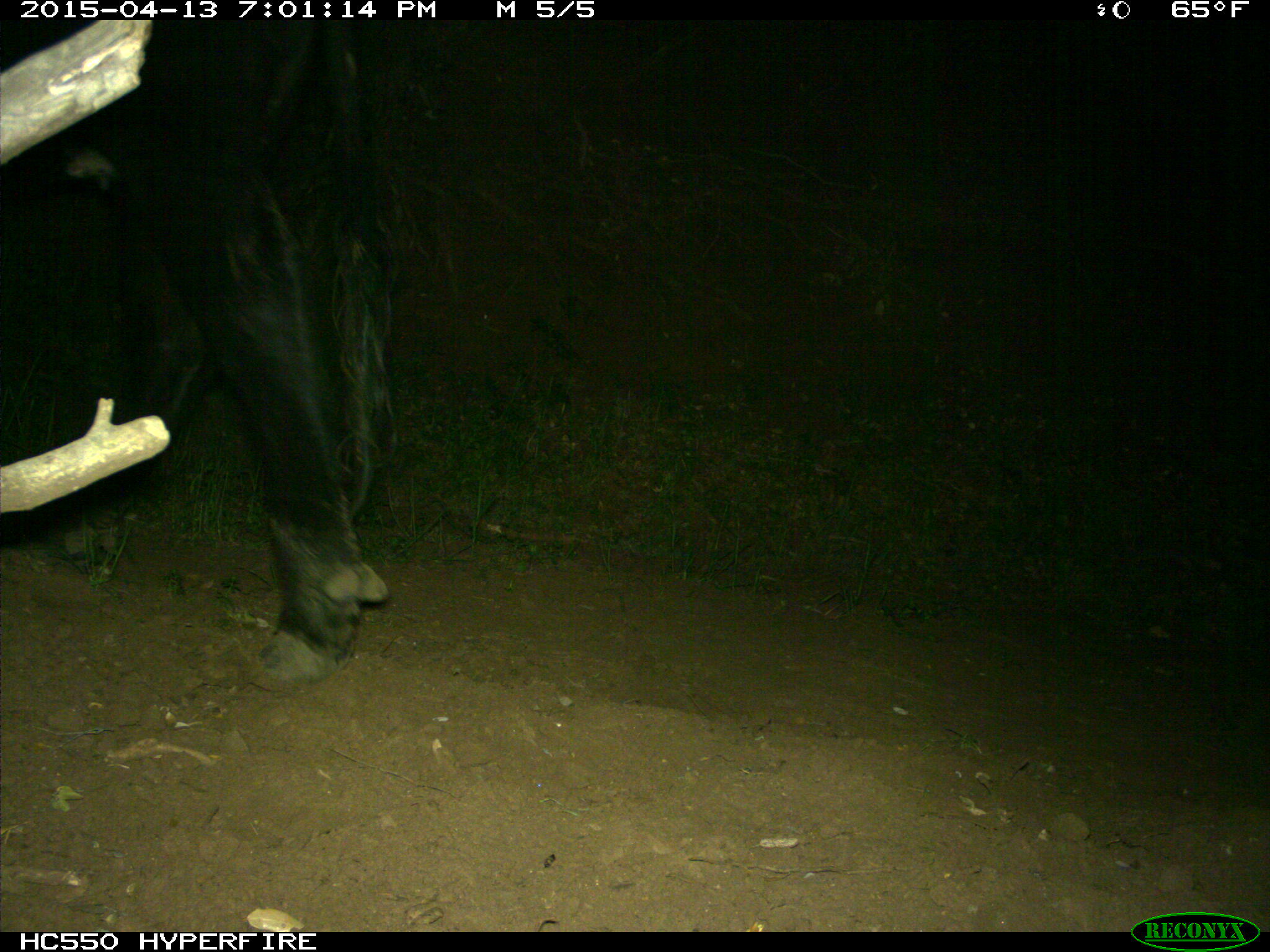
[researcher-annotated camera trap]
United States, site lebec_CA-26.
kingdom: Animalia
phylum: Chordata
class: Mammalia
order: Artiodactyla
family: Bovidae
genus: Bos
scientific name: Bos taurus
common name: domestic cow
Bos taurus (domestic cow).